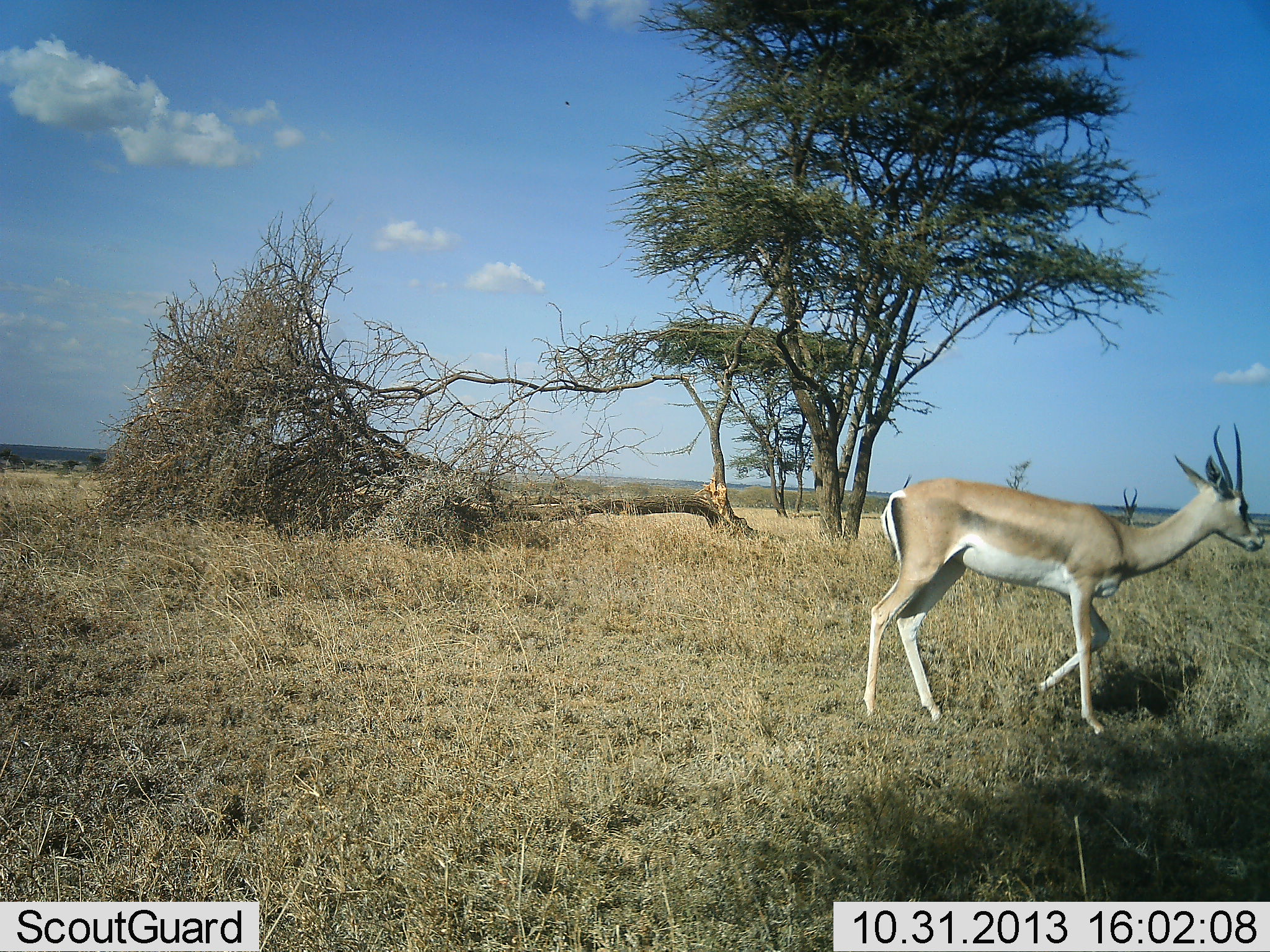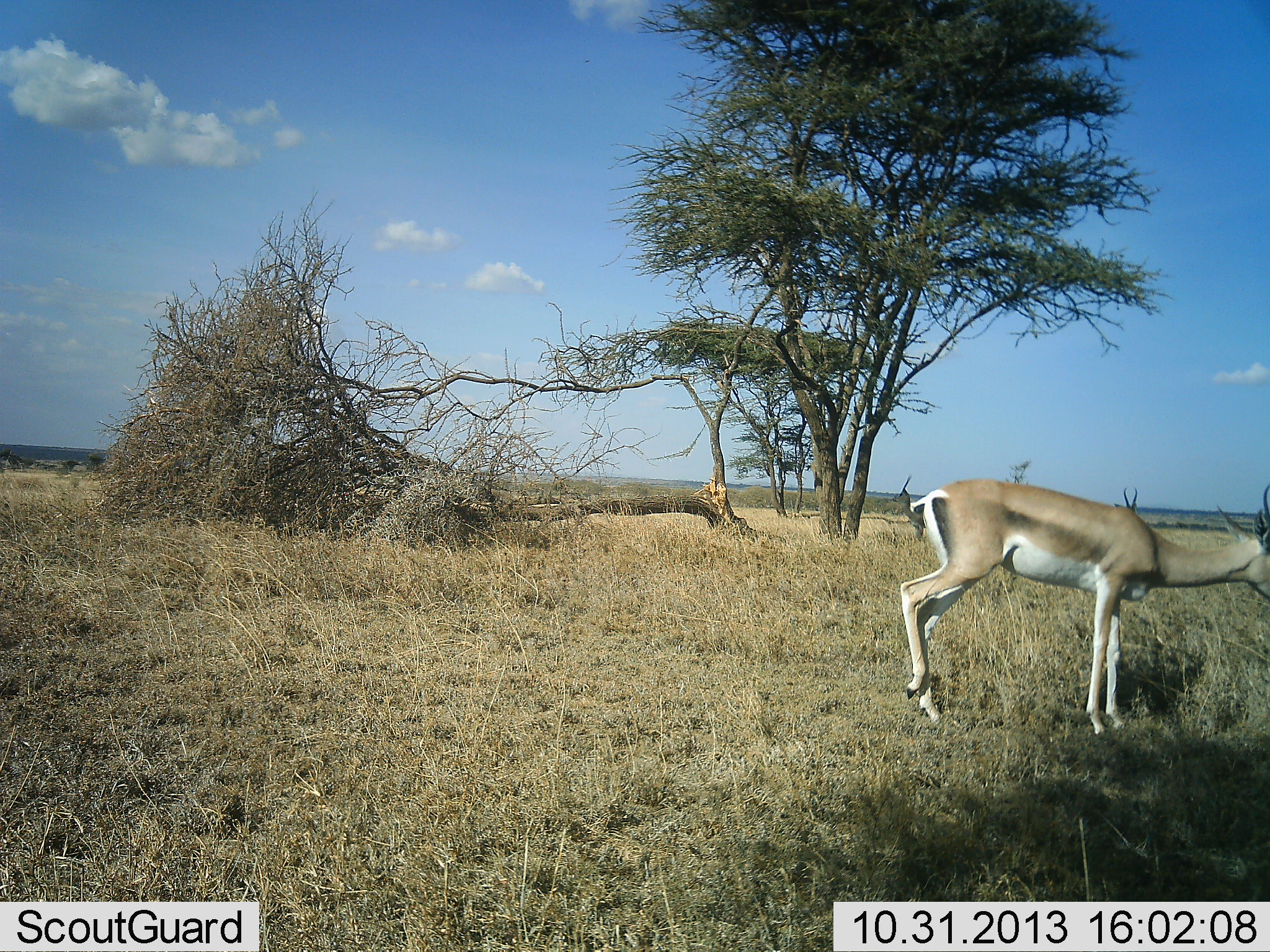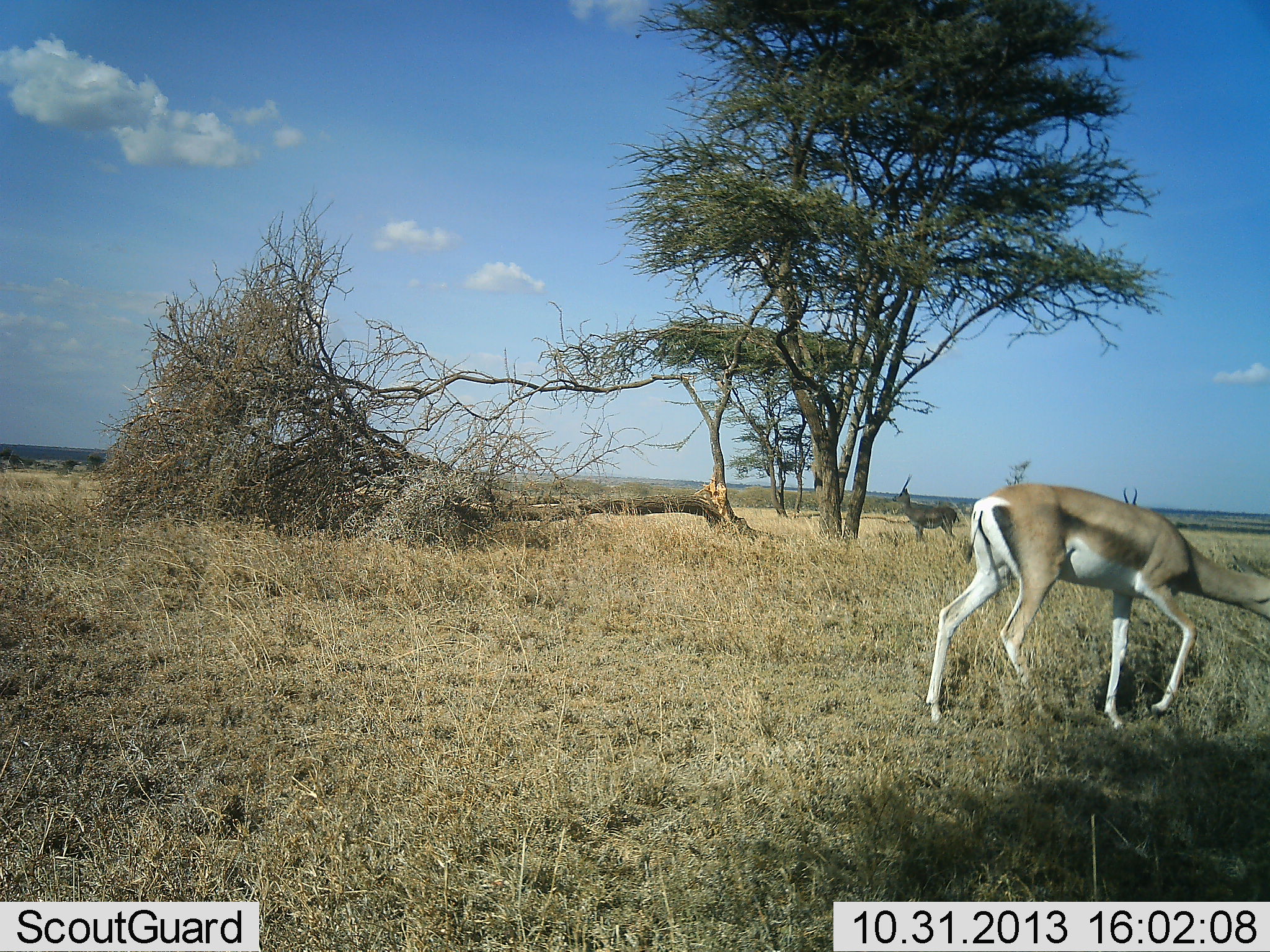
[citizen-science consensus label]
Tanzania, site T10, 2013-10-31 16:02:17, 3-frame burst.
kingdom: Animalia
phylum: Chordata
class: Mammalia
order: Artiodactyla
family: Bovidae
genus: Nanger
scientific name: Nanger granti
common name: grant's gazelle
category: gazellegrants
Gazellegrants (grant's gazelle) (Nanger granti), count 3. Behavior (volunteer vote fractions): standing 56%, resting 0%, moving 75%, interacting 0%. Young present (vote fraction): 0%. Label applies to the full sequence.